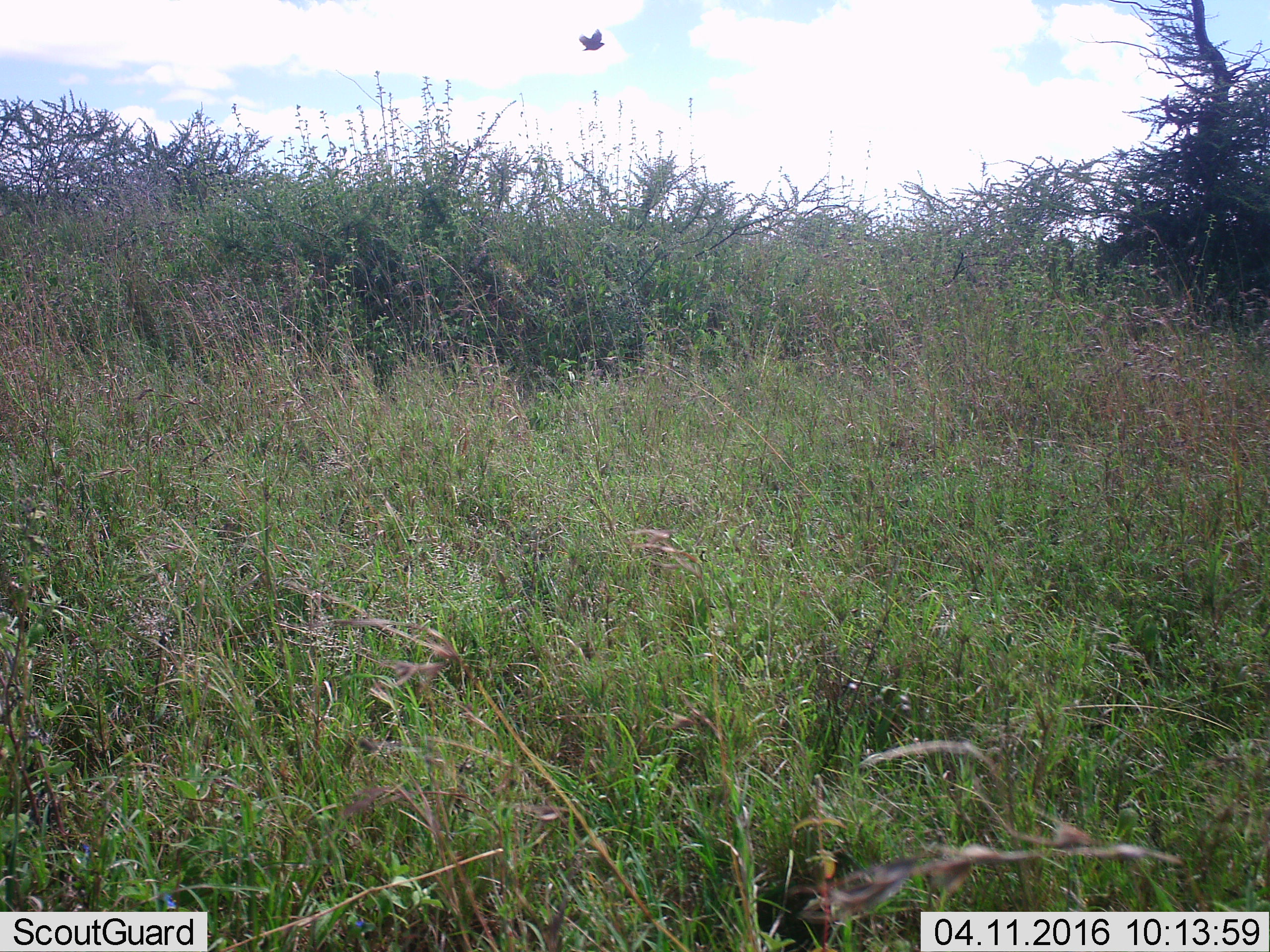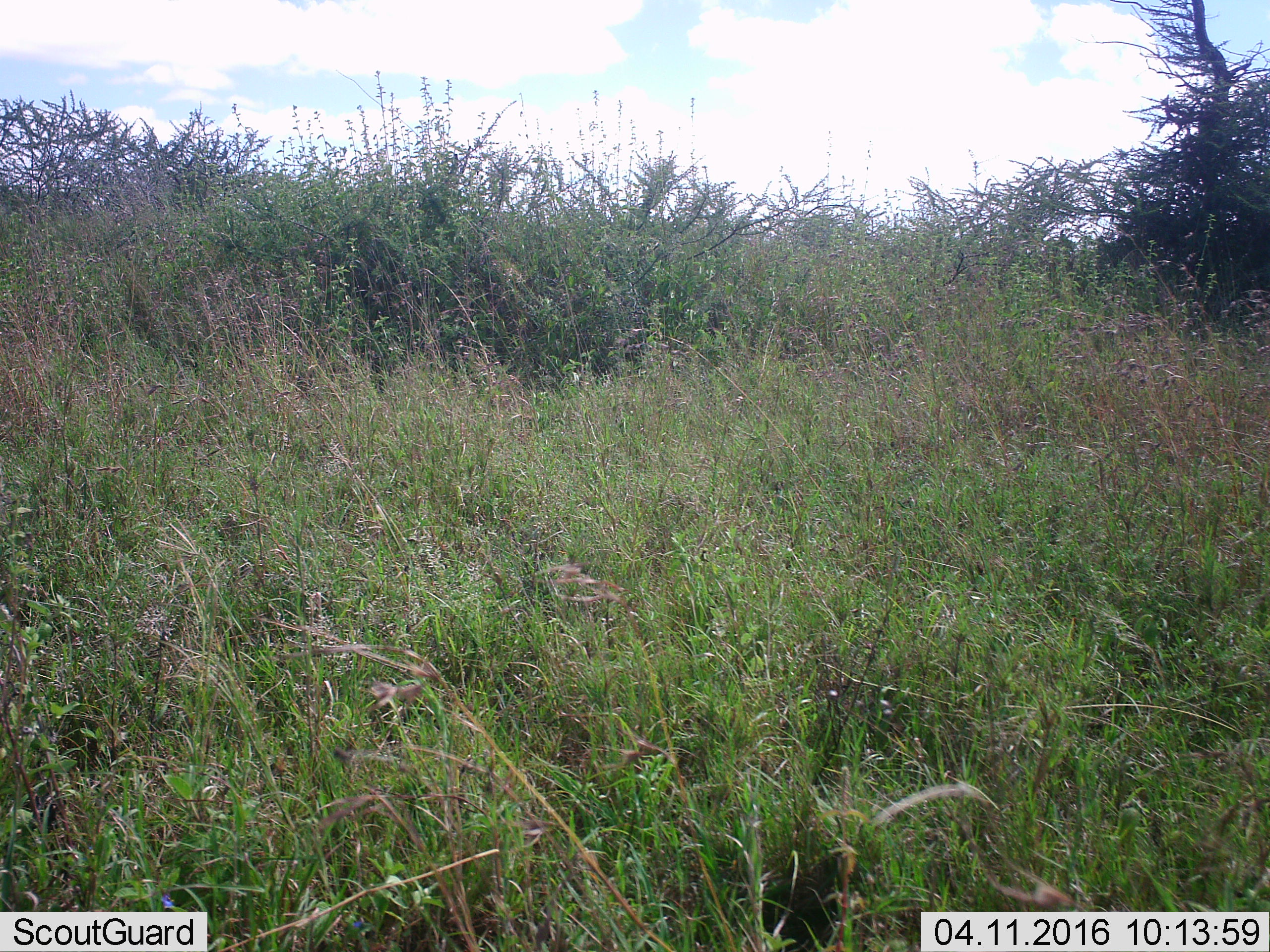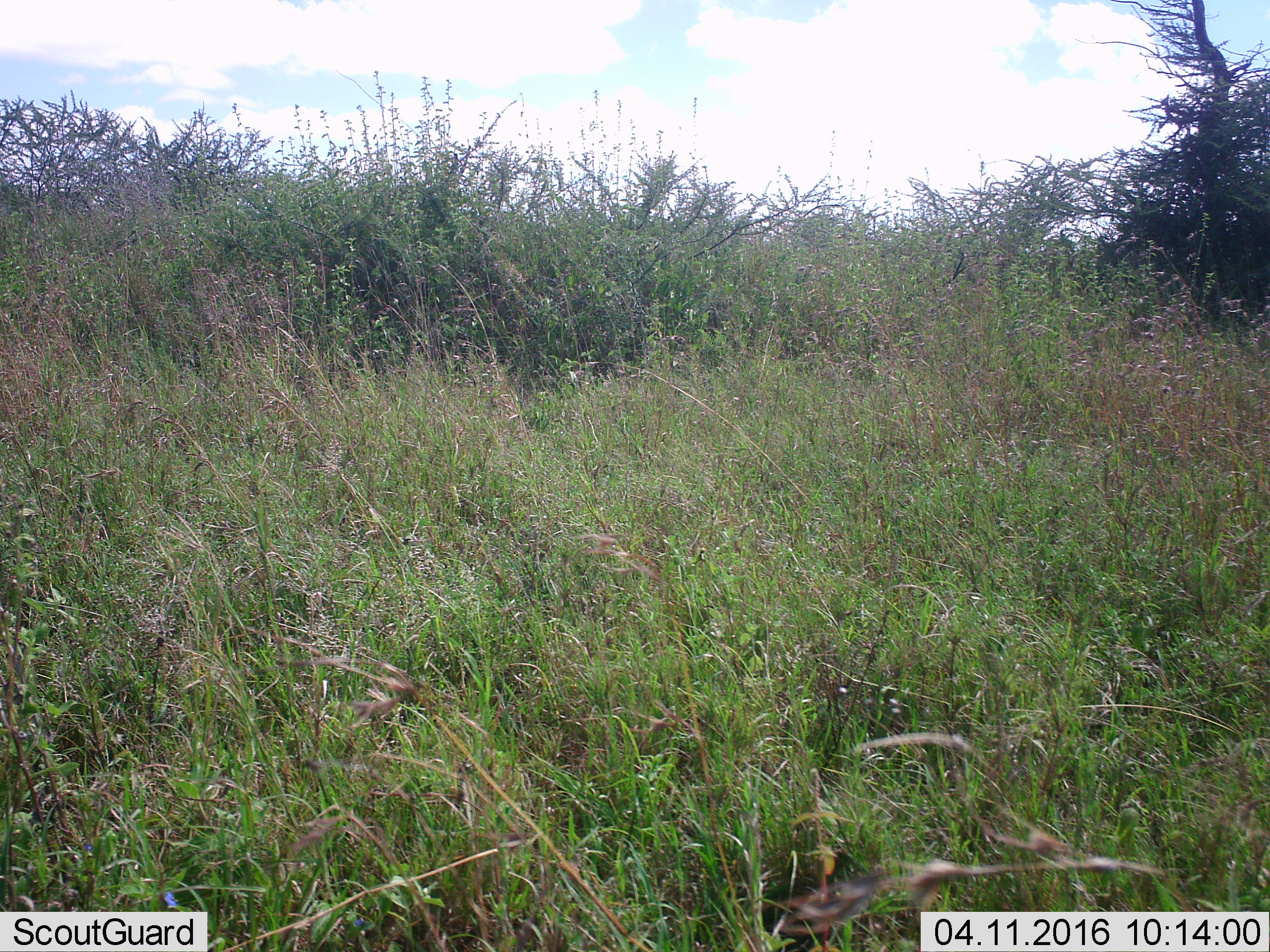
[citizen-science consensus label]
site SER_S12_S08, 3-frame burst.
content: unidentified animal